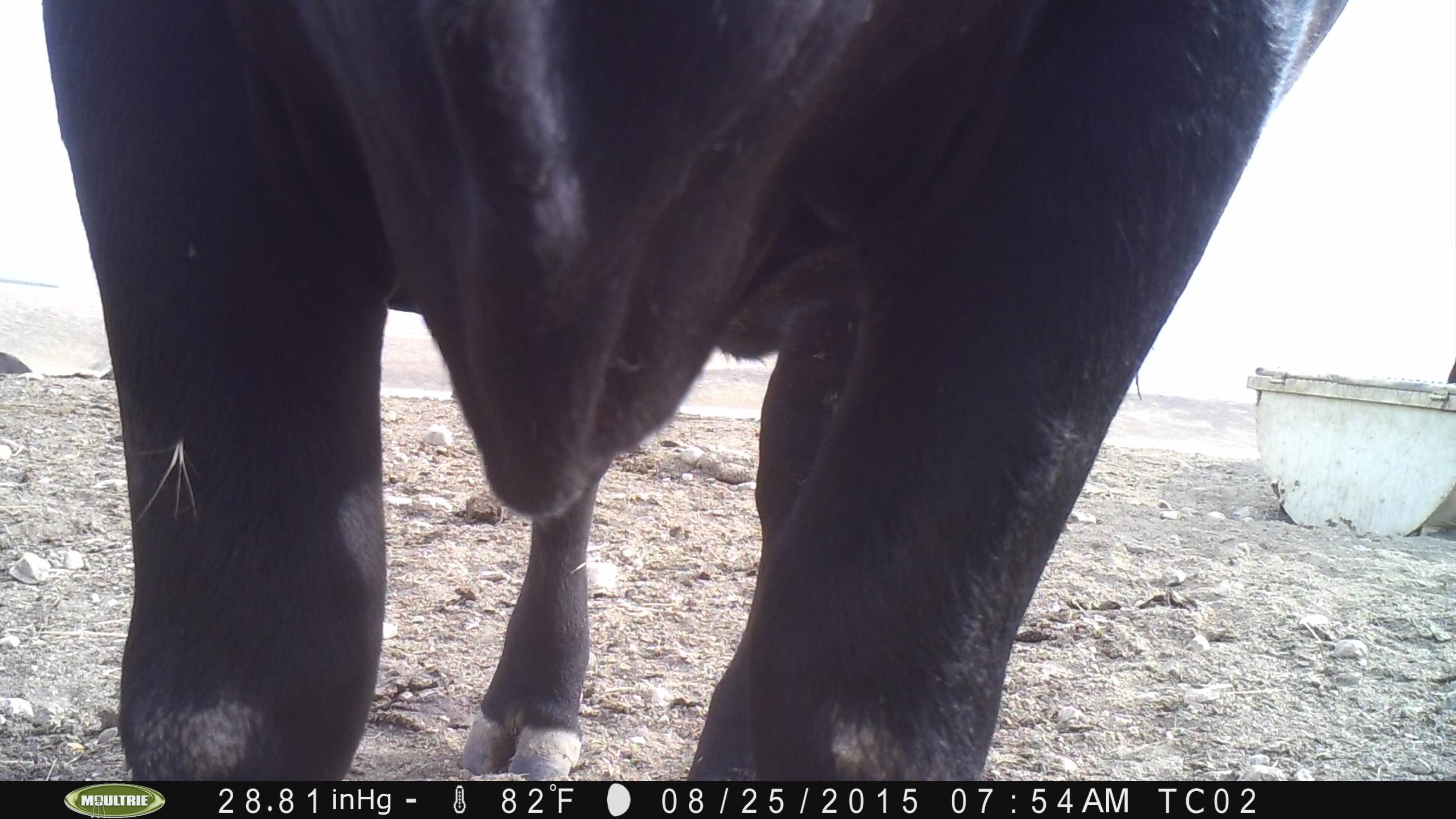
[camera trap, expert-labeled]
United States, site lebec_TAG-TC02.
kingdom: Animalia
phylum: Chordata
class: Mammalia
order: Artiodactyla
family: Bovidae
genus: Bos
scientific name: Bos taurus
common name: domestic cow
Bos taurus (domestic cow).